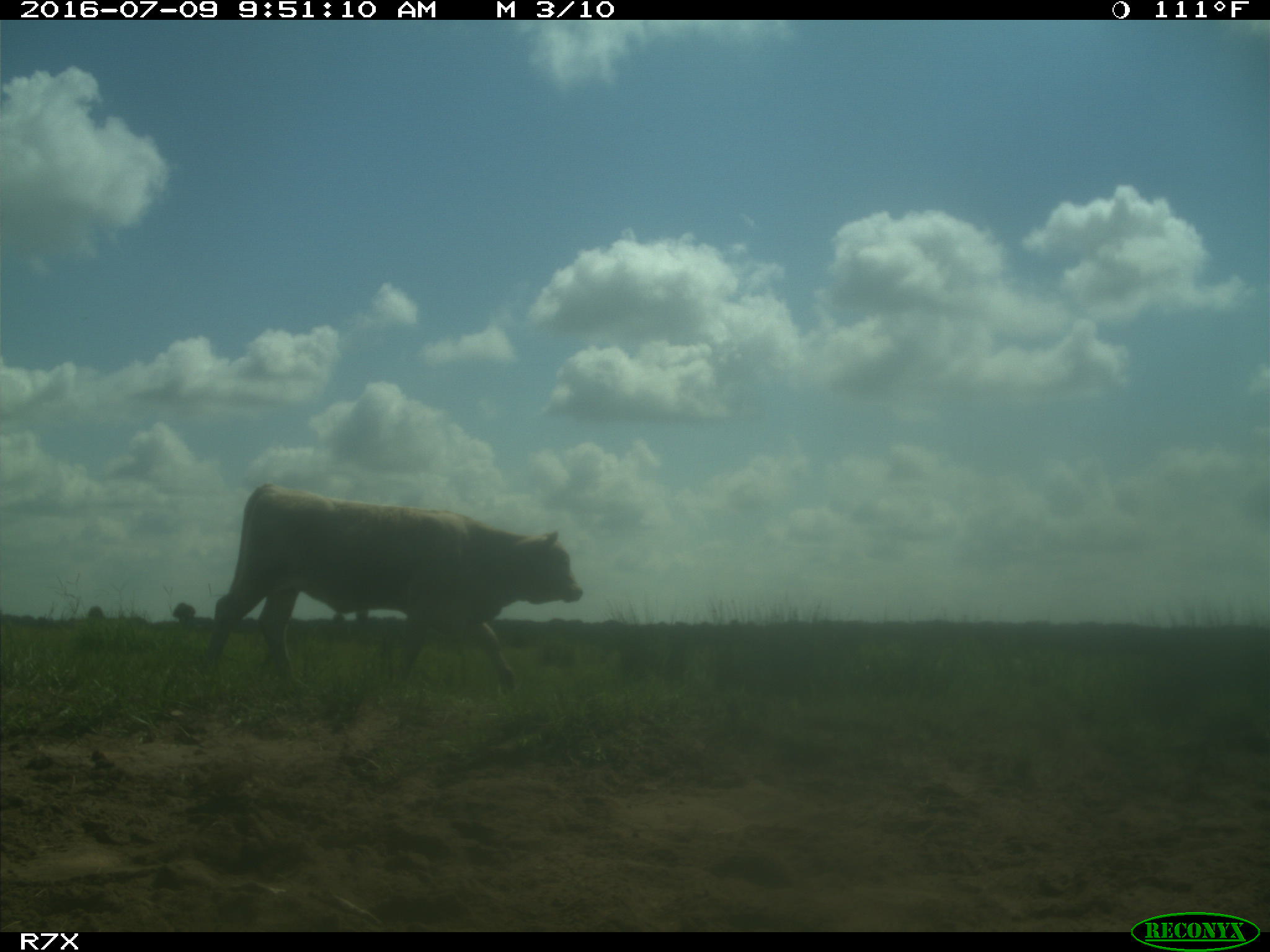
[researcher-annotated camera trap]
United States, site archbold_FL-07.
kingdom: Animalia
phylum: Chordata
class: Mammalia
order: Artiodactyla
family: Bovidae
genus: Bos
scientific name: Bos taurus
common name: domestic cow